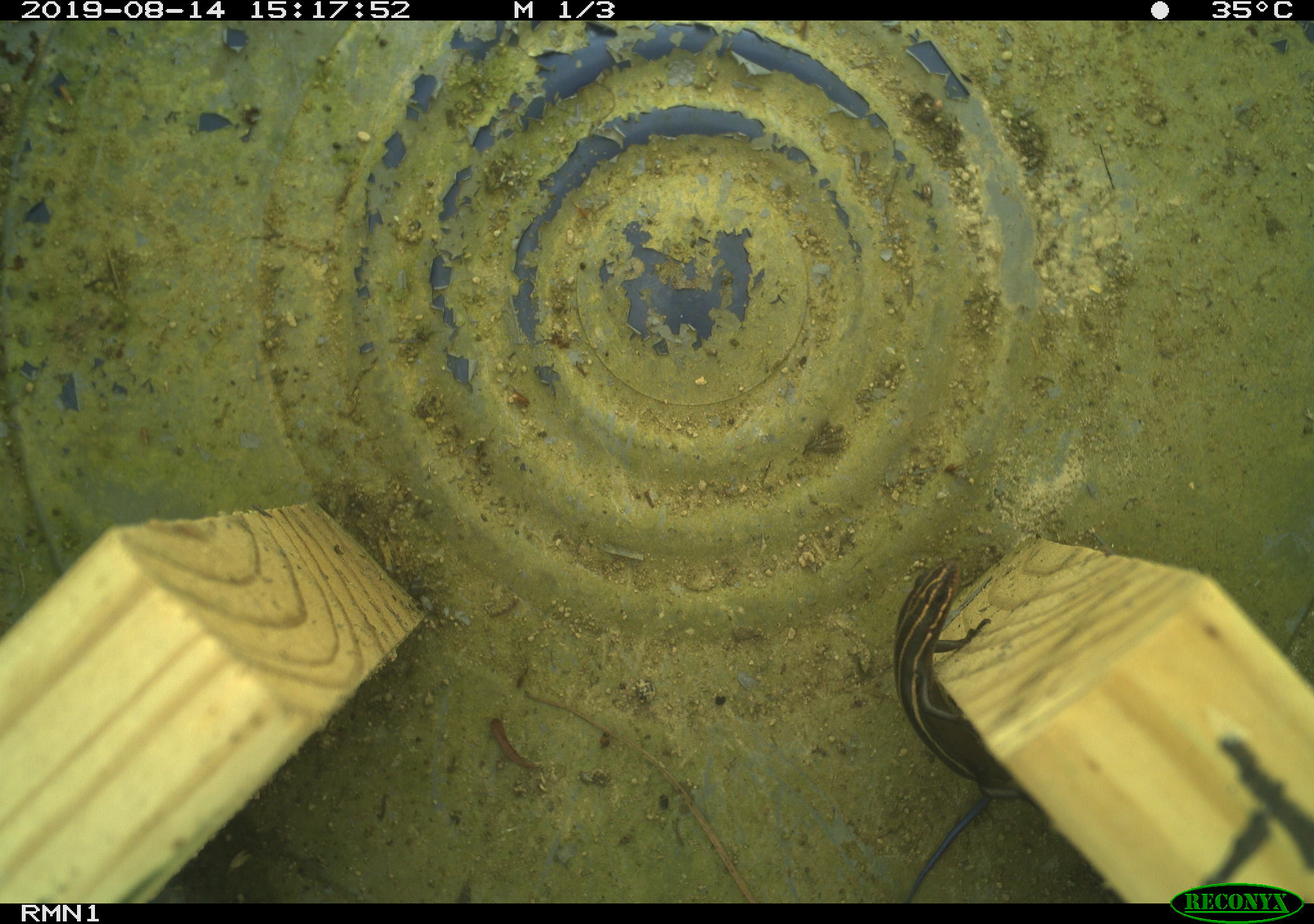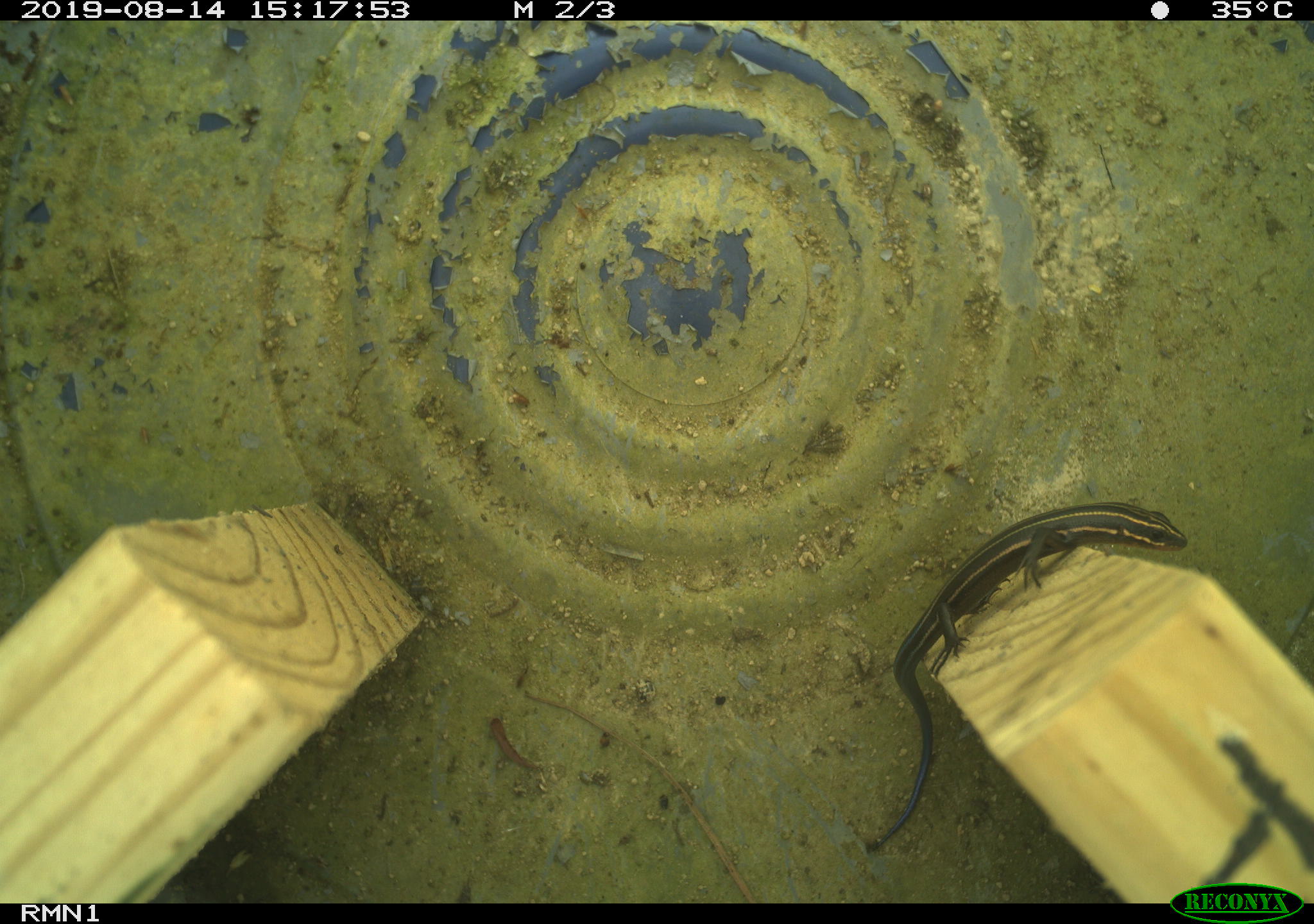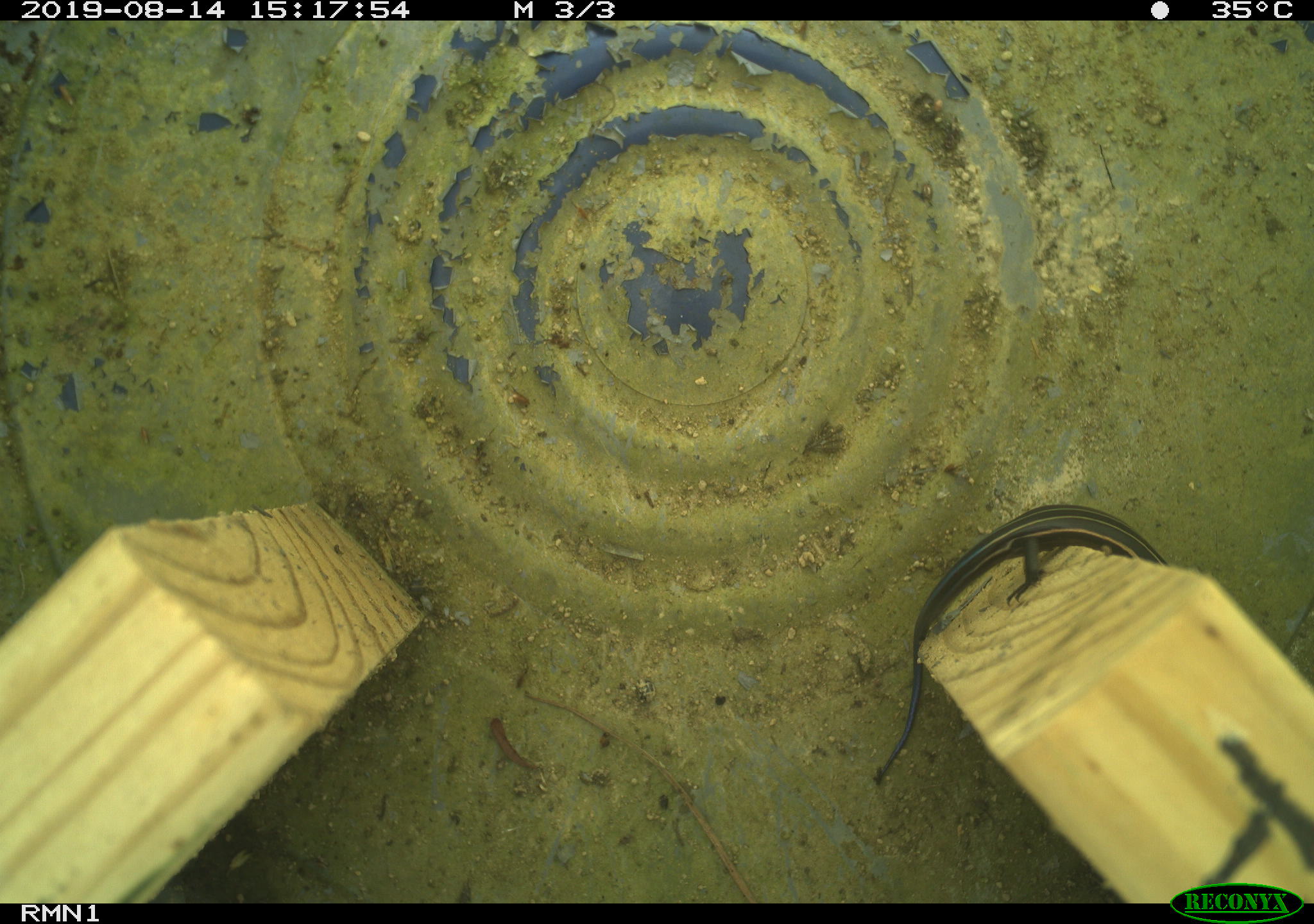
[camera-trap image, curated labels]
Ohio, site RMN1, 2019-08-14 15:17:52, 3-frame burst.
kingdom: Animalia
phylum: Chordata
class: Reptilia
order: Squamata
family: Scincidae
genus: Plestiodon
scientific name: Plestiodon fasciatus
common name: common five-lined skink